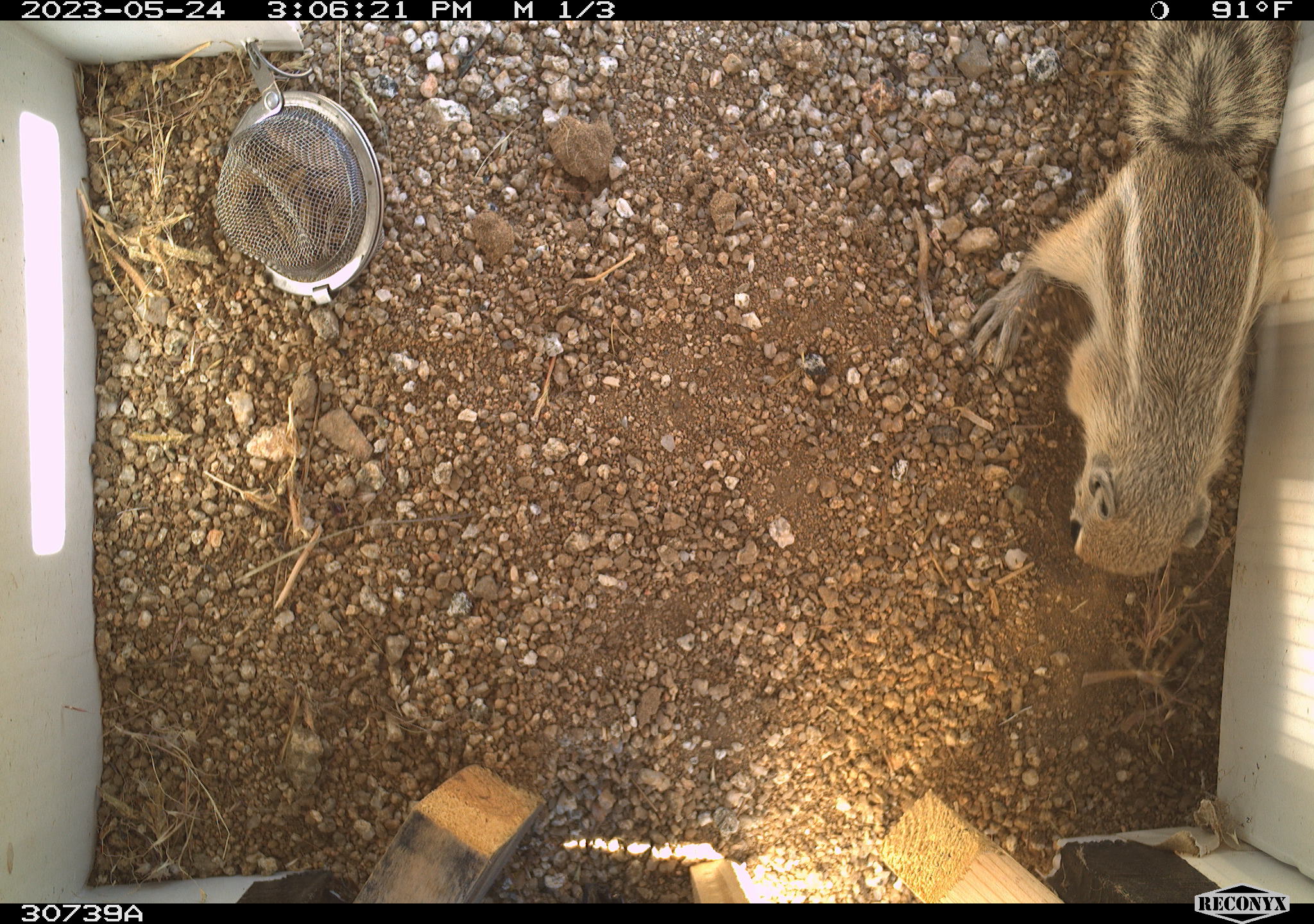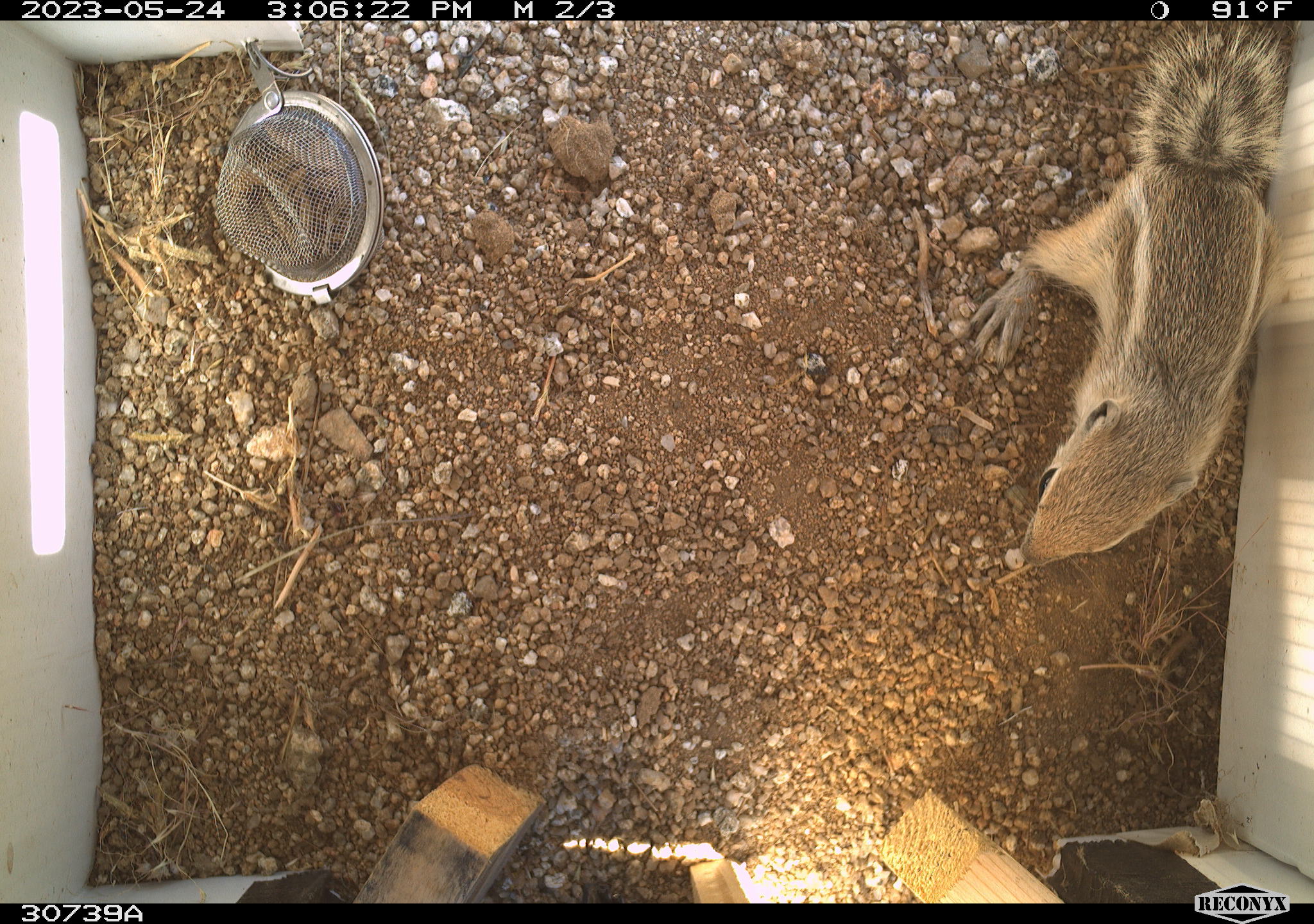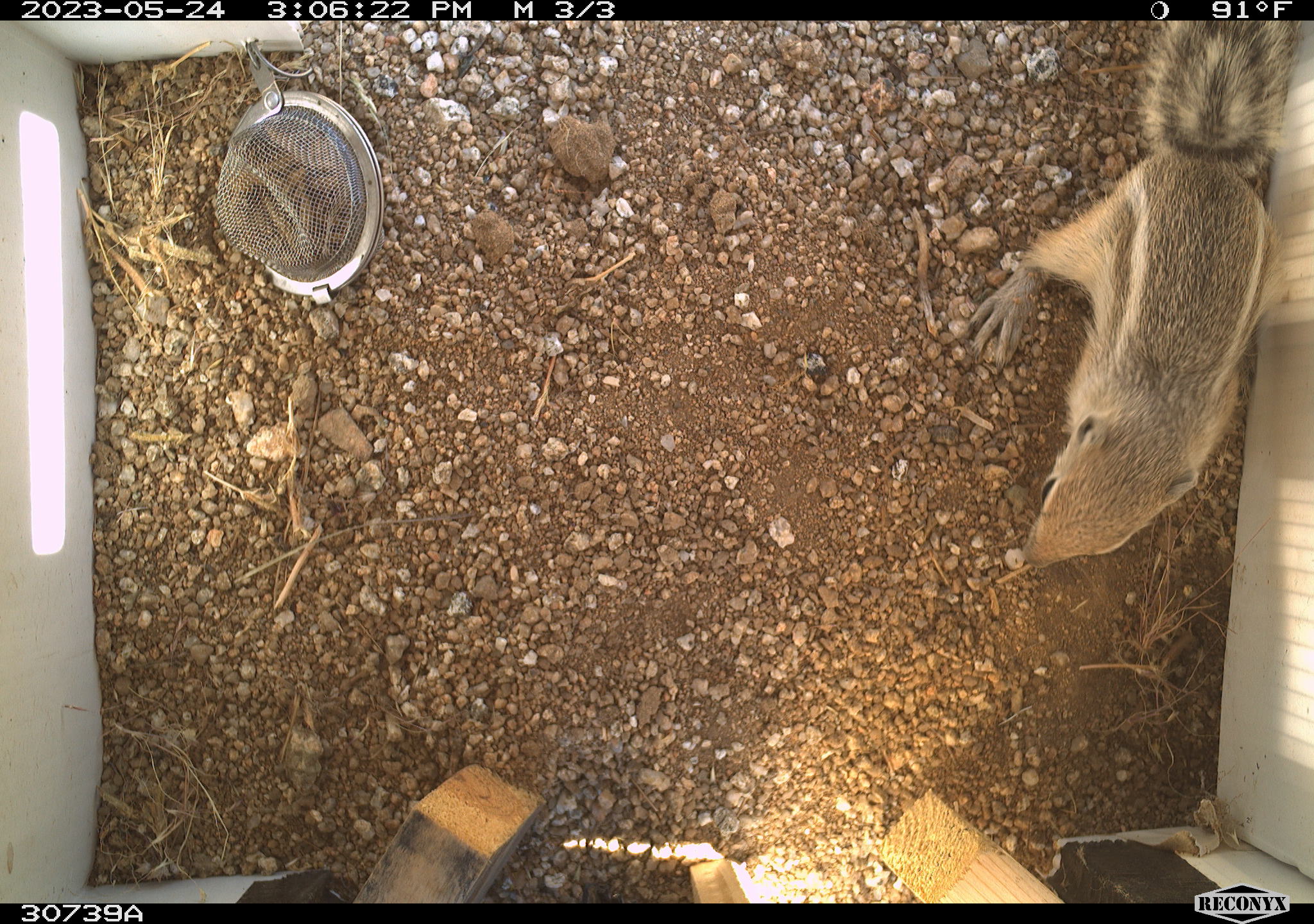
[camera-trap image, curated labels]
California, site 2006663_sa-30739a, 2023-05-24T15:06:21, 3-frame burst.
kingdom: Animalia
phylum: Chordata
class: Mammalia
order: Rodentia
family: Sciuridae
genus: Ammospermophilus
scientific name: Ammospermophilus leucurus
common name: white-tailed antelope squirrel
White-tailed antelope squirrel (Ammospermophilus leucurus).